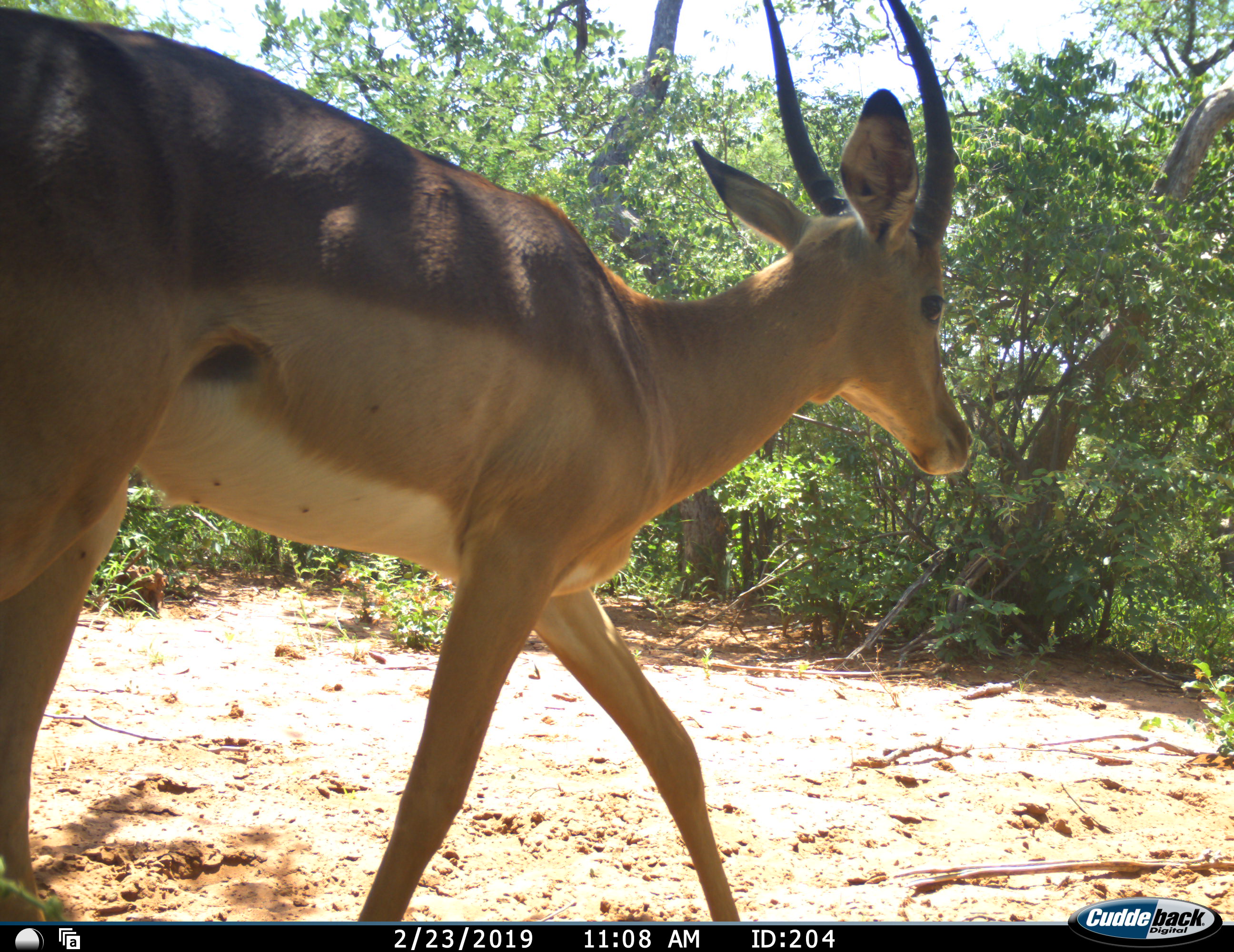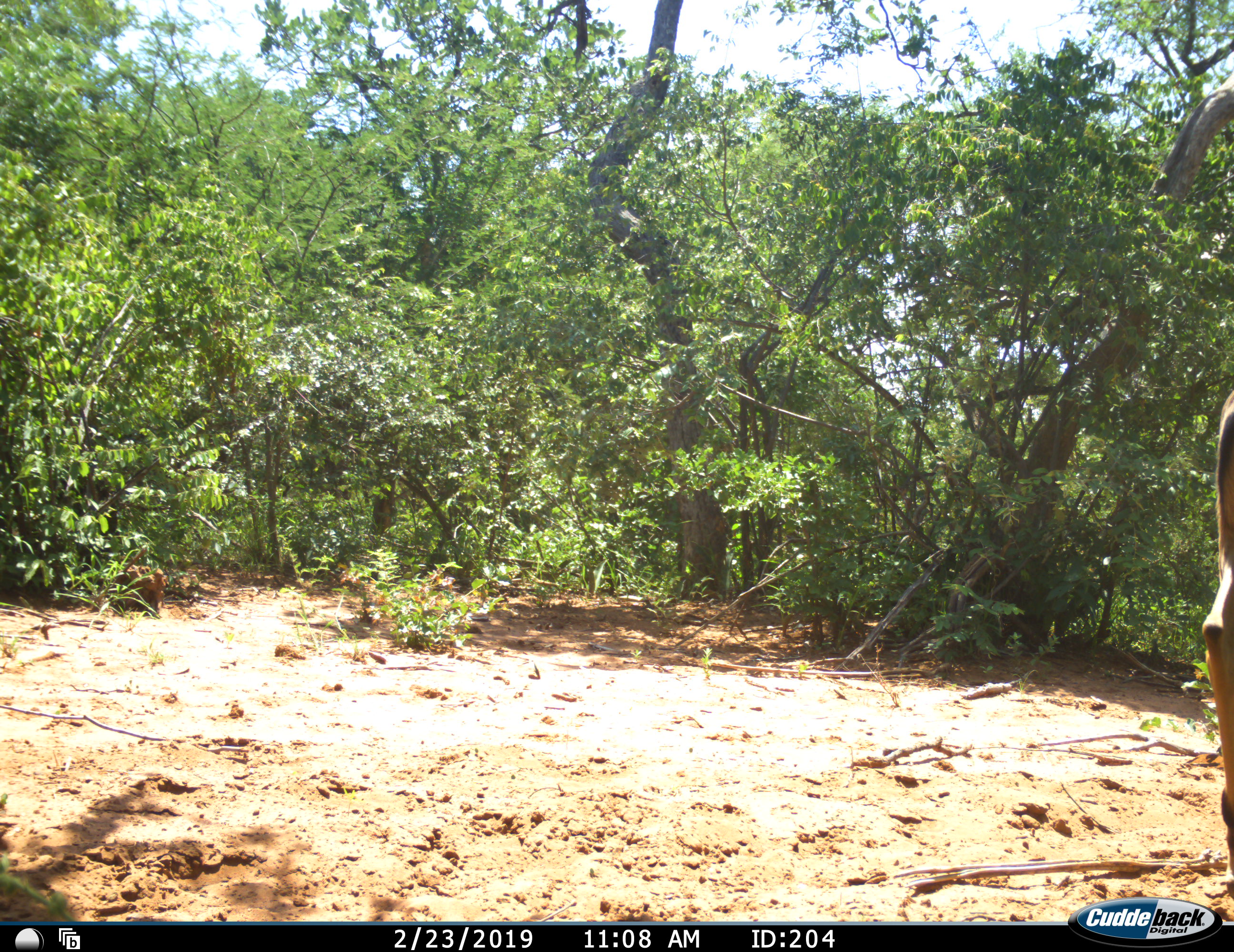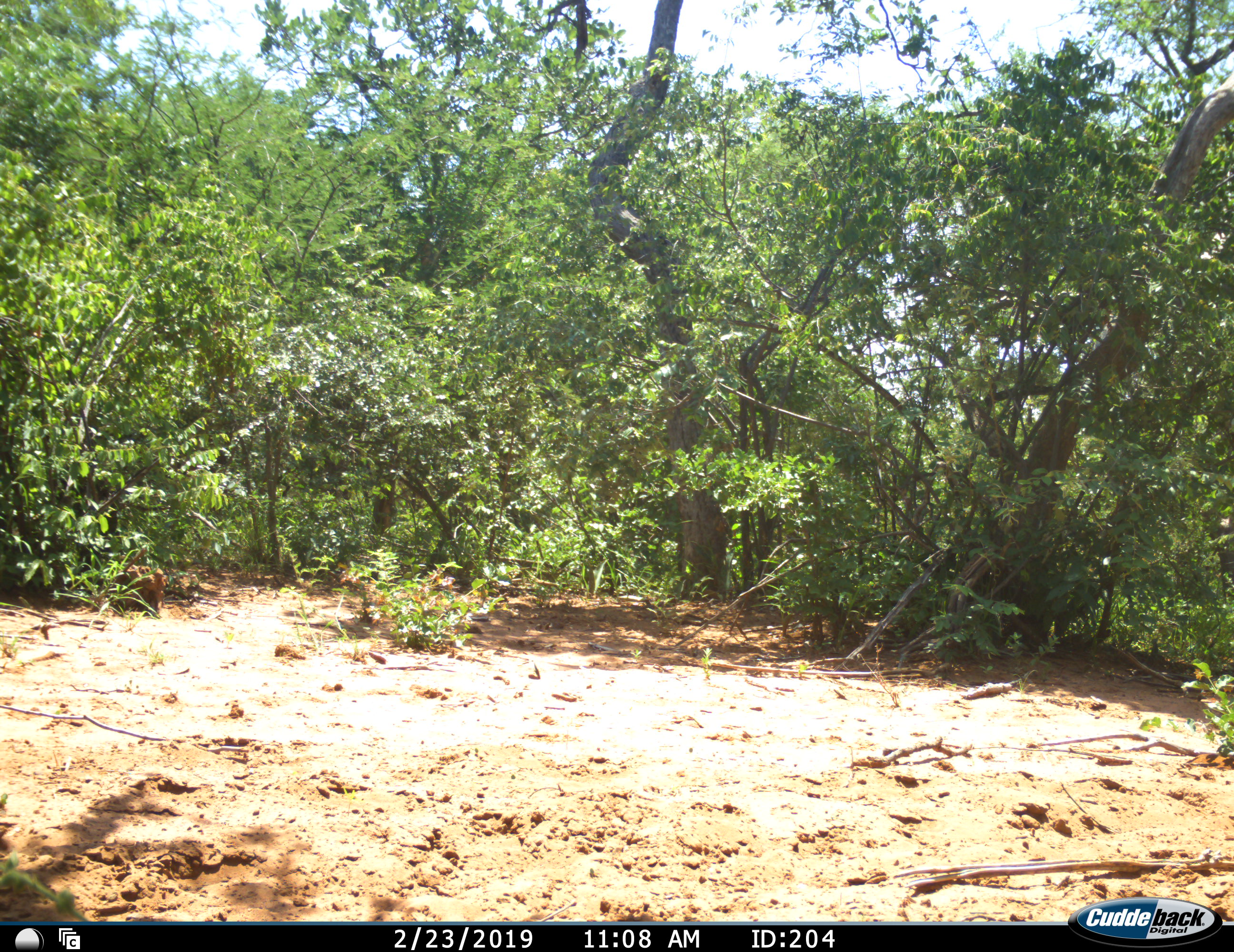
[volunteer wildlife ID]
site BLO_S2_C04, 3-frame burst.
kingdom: Animalia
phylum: Chordata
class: Mammalia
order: Artiodactyla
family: Bovidae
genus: Aepyceros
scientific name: Aepyceros melampus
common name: impala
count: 1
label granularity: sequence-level